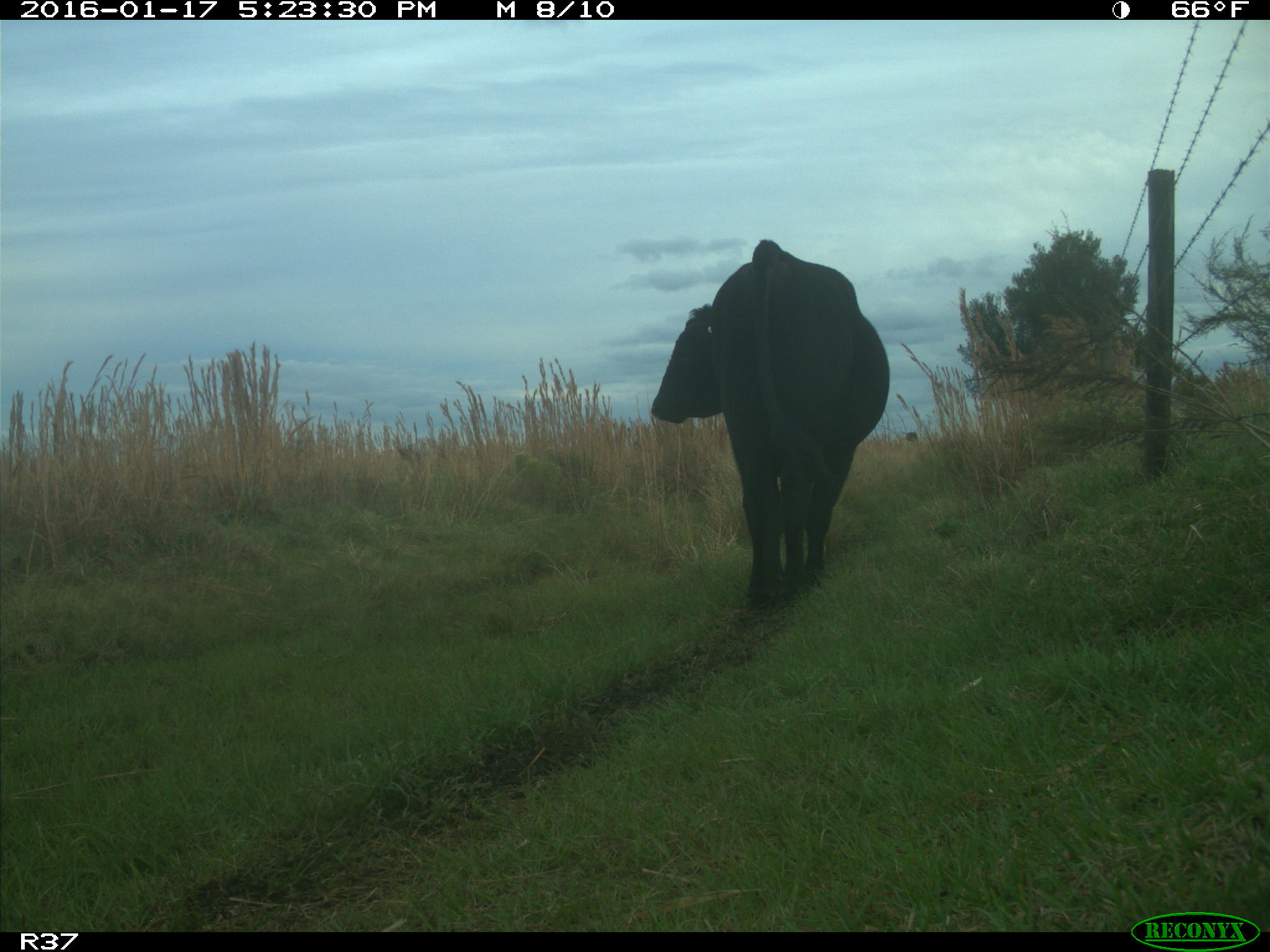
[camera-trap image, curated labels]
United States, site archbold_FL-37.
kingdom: Animalia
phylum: Chordata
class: Mammalia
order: Artiodactyla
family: Bovidae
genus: Bos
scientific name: Bos taurus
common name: domestic cow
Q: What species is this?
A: Bos taurus (domestic cow).